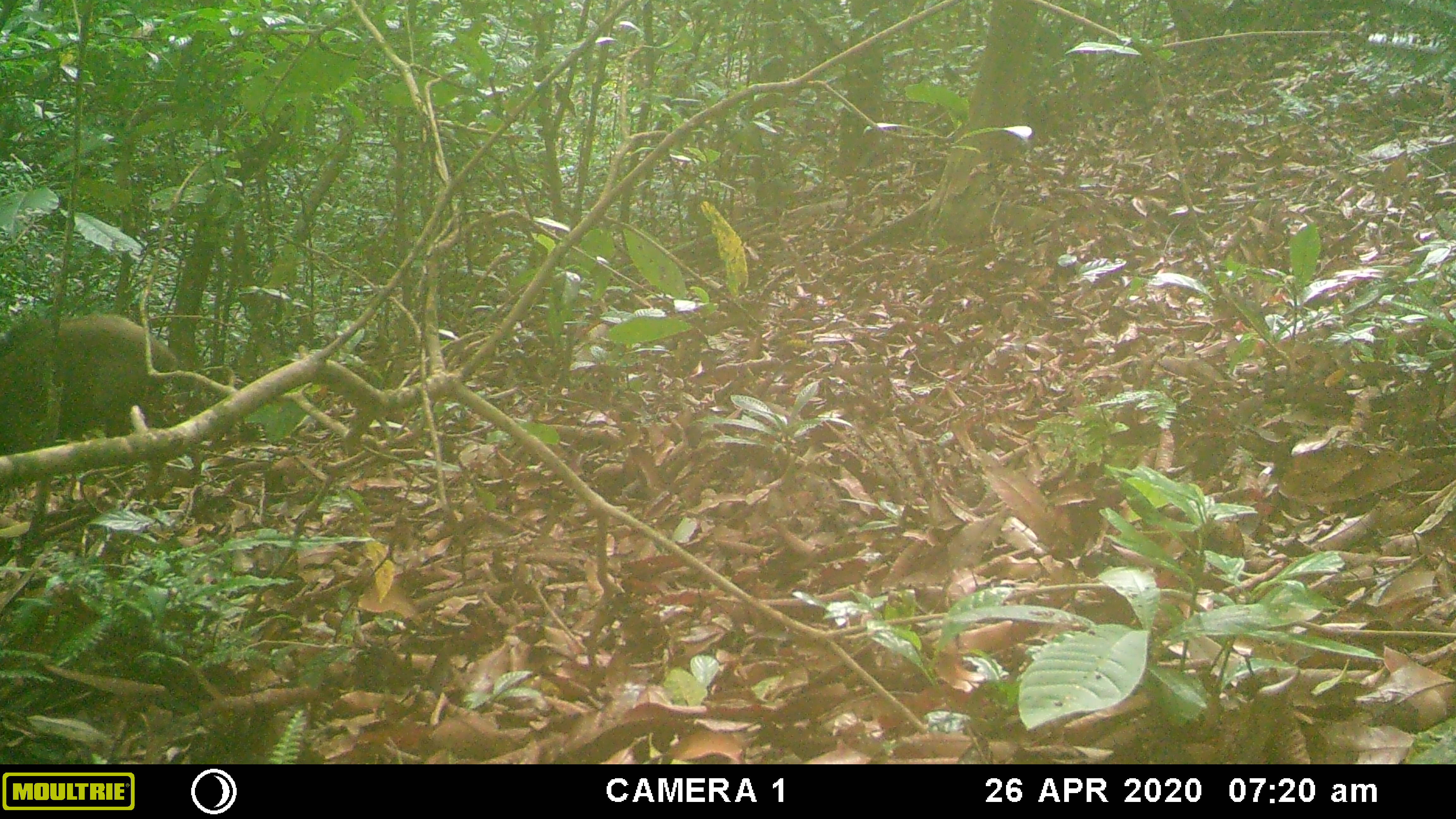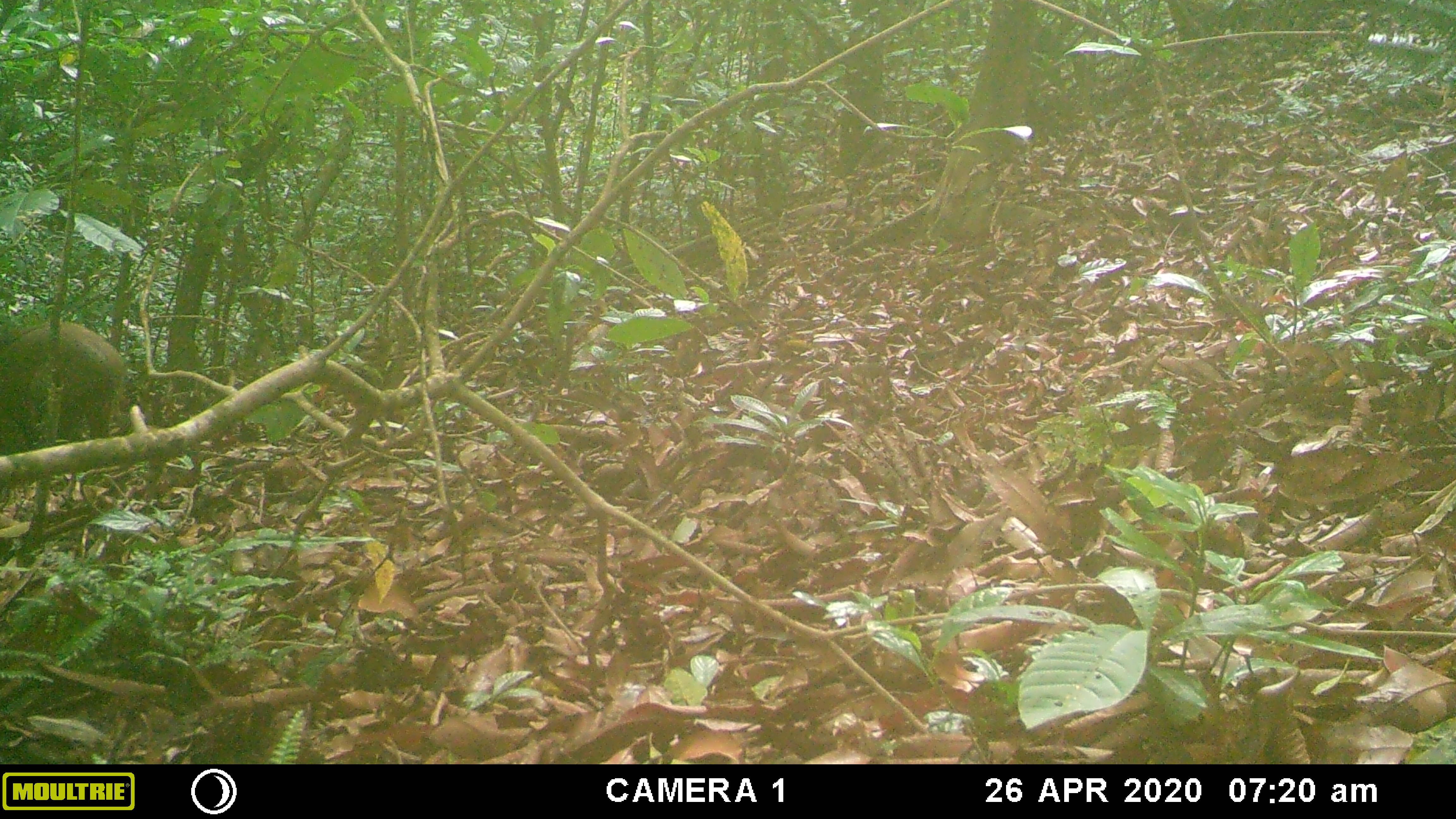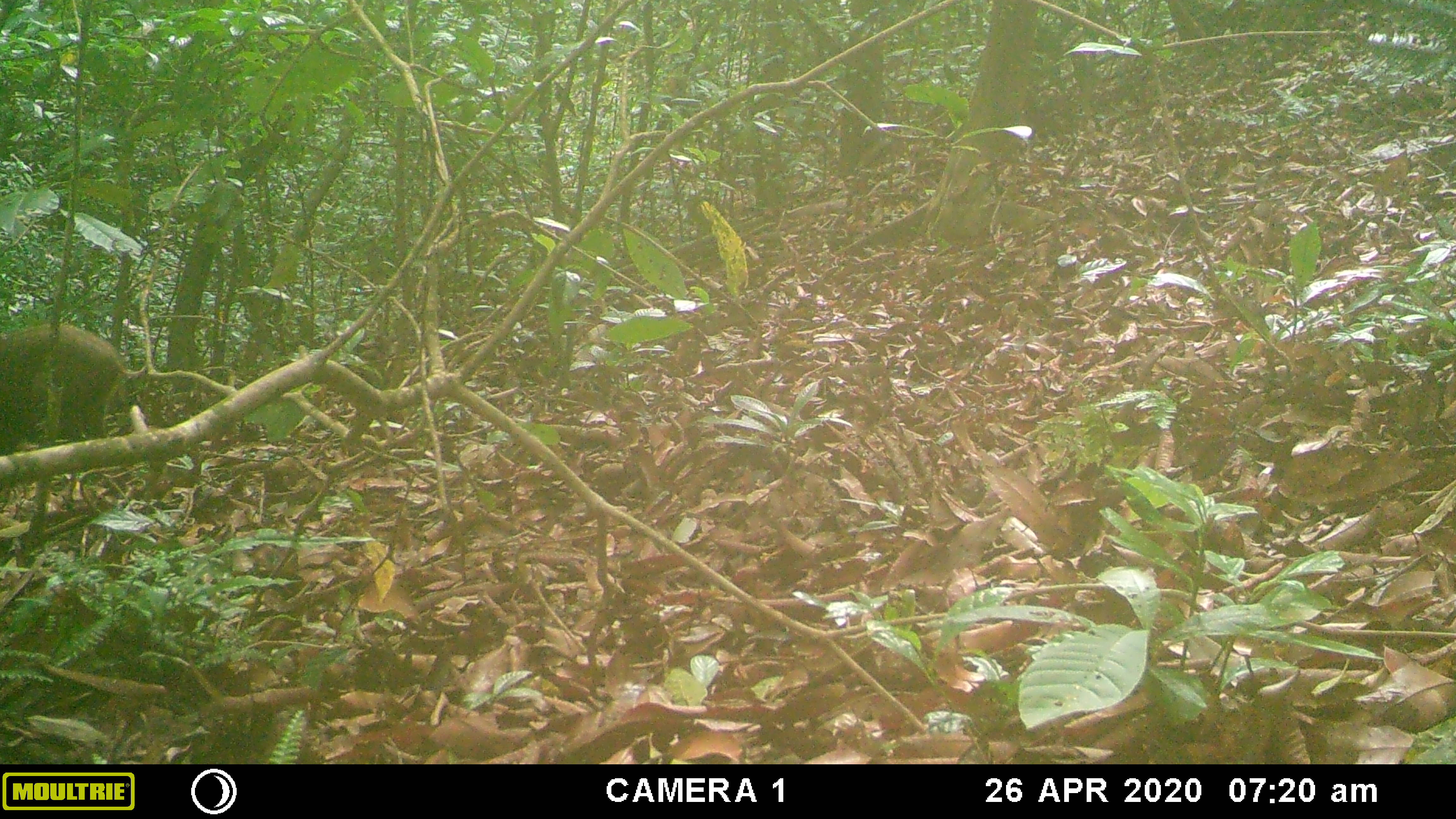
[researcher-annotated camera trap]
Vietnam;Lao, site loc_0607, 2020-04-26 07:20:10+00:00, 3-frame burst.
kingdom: Animalia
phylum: Chordata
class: Mammalia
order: Artiodactyla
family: Suidae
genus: Sus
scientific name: Sus scrofa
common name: eurasian wild pig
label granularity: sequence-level